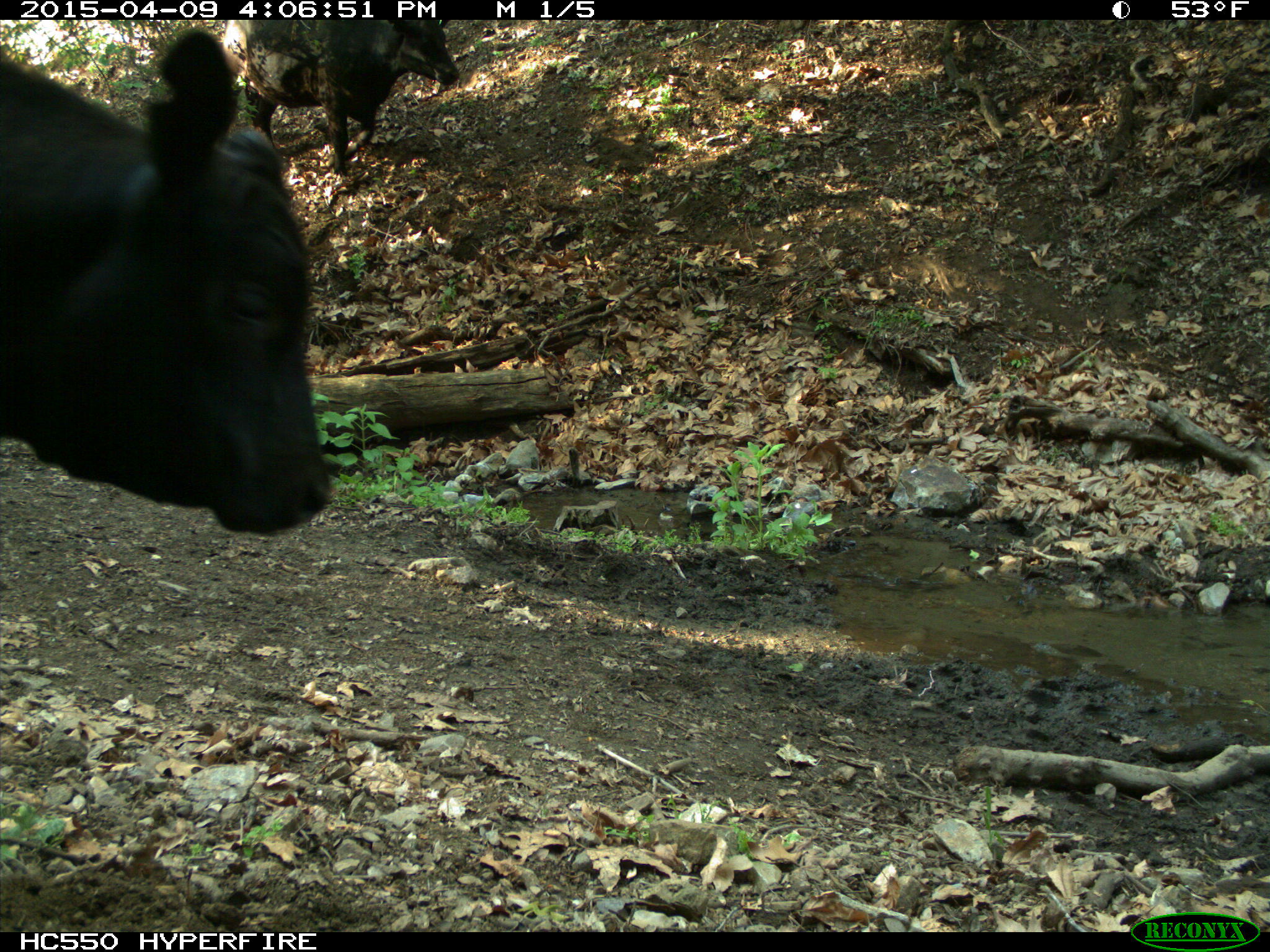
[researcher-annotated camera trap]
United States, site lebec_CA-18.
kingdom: Animalia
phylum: Chordata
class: Mammalia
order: Artiodactyla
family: Bovidae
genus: Bos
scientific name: Bos taurus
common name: domestic cow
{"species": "Bos taurus (domestic cow)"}